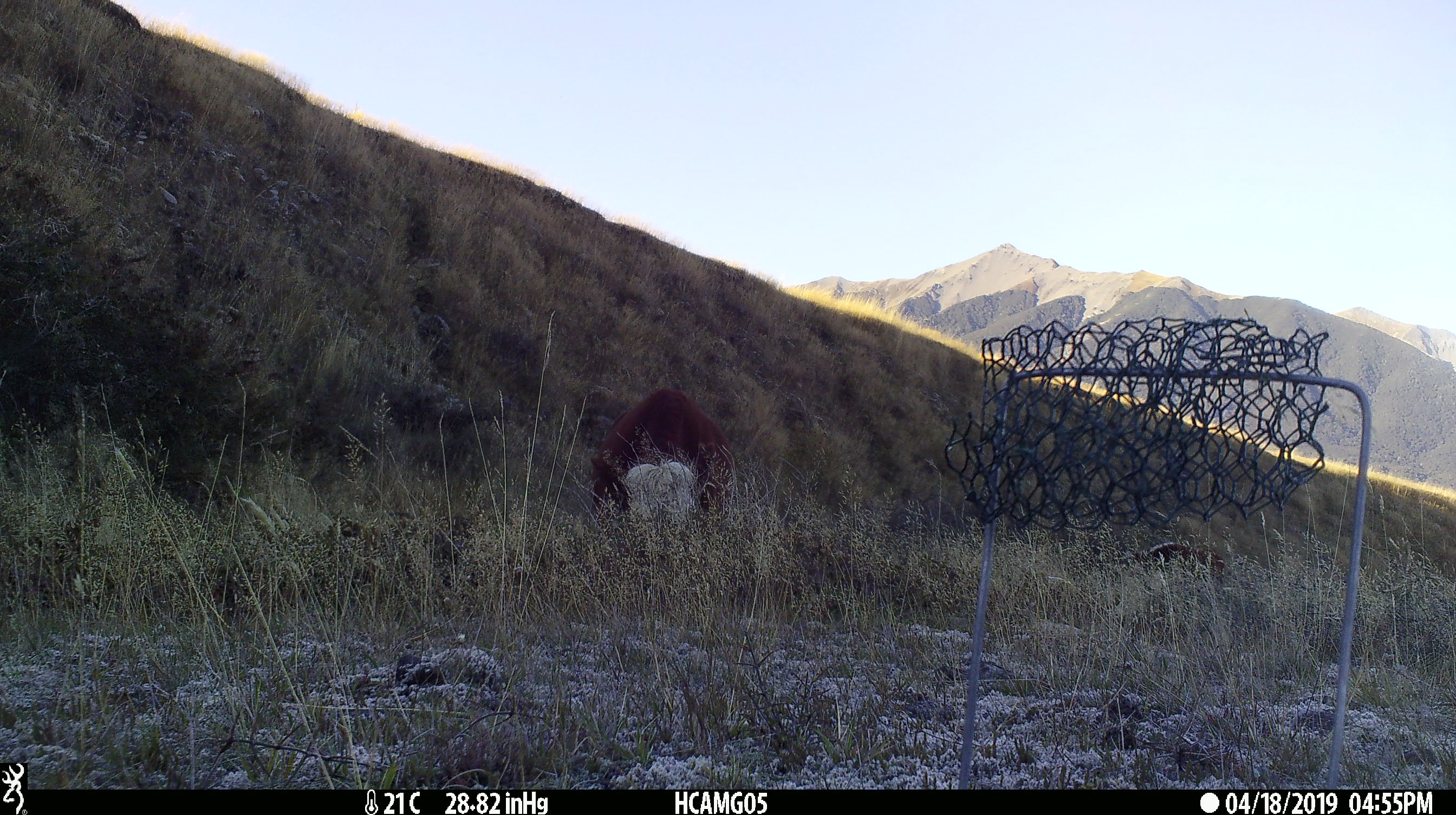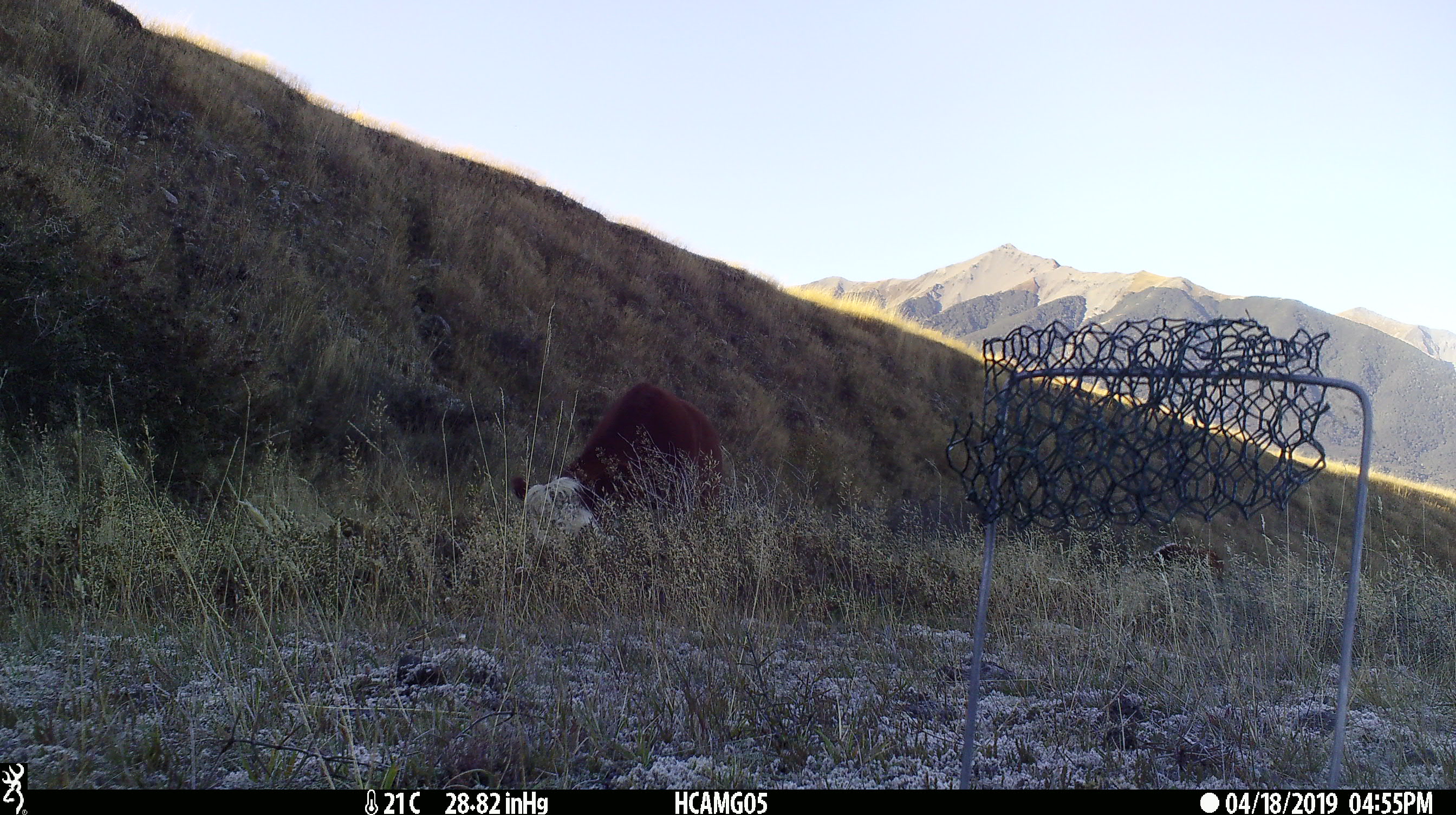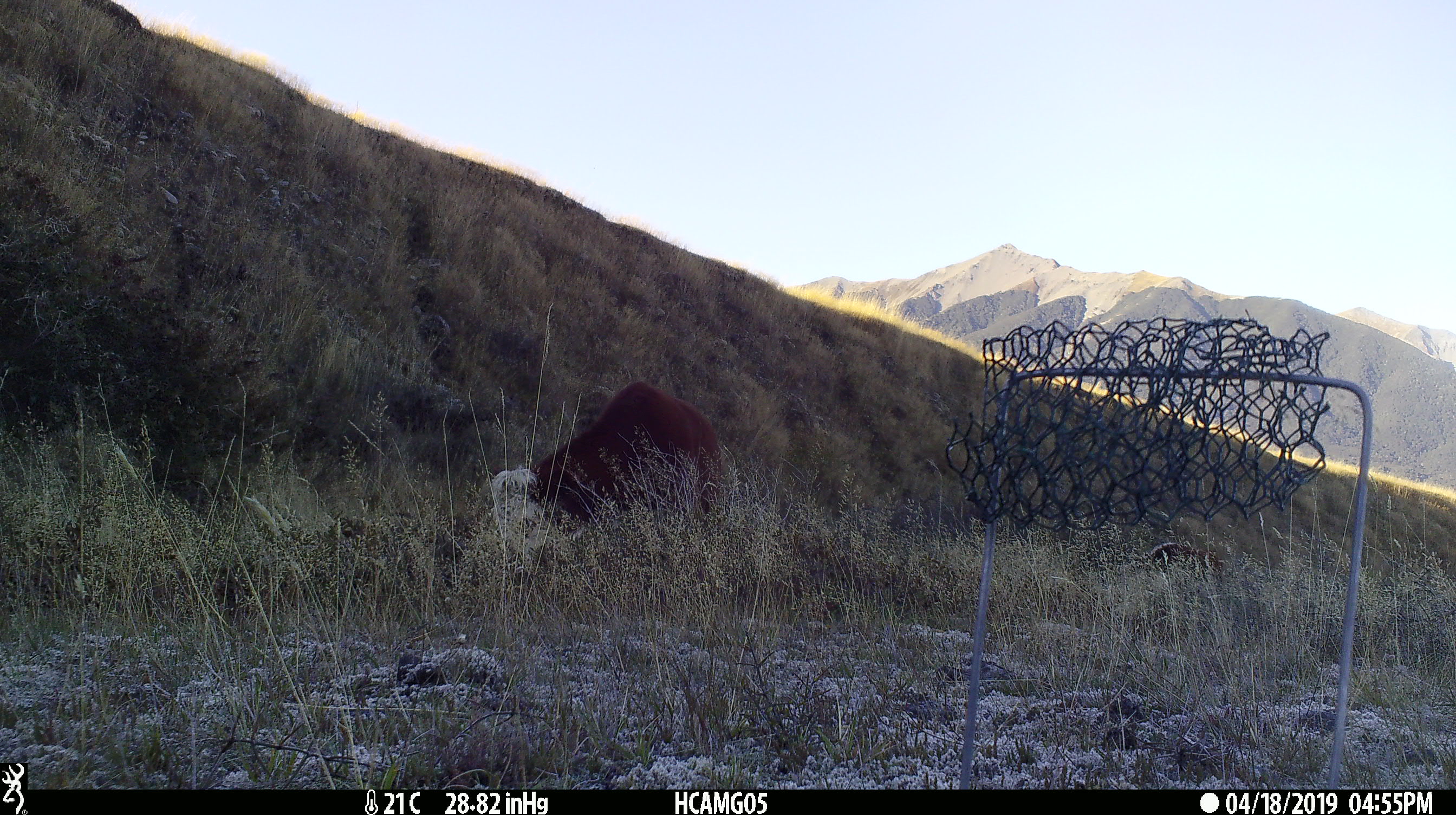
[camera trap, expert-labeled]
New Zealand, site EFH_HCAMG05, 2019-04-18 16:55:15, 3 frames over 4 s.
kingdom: Animalia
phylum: Chordata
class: Mammalia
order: Artiodactyla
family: Bovidae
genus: Bos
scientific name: Bos taurus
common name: domestic cow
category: cow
Cow (domestic cow) (Bos taurus).